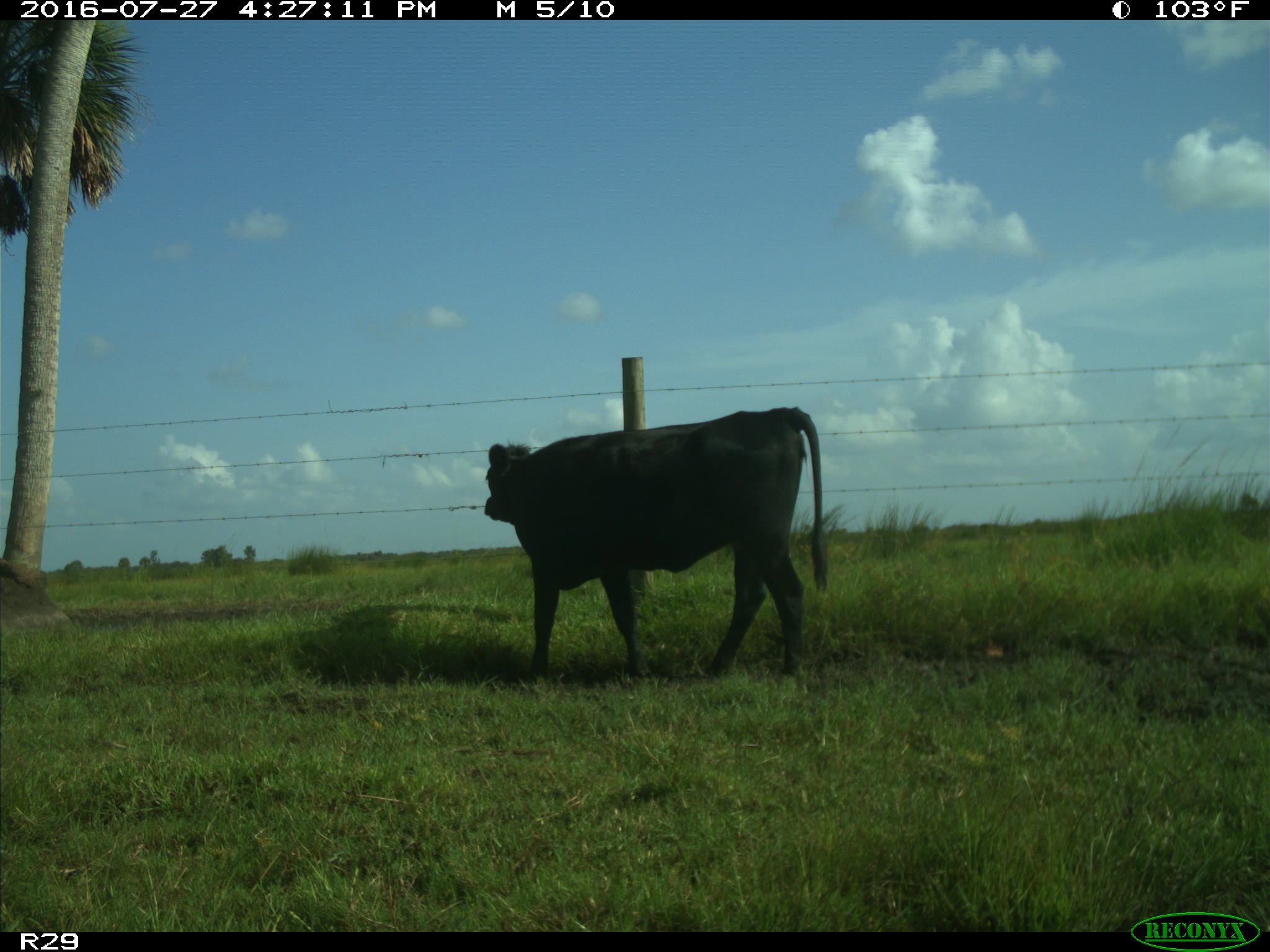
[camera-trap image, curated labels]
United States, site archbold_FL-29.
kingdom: Animalia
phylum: Chordata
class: Mammalia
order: Artiodactyla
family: Bovidae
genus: Bos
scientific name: Bos taurus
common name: domestic cow